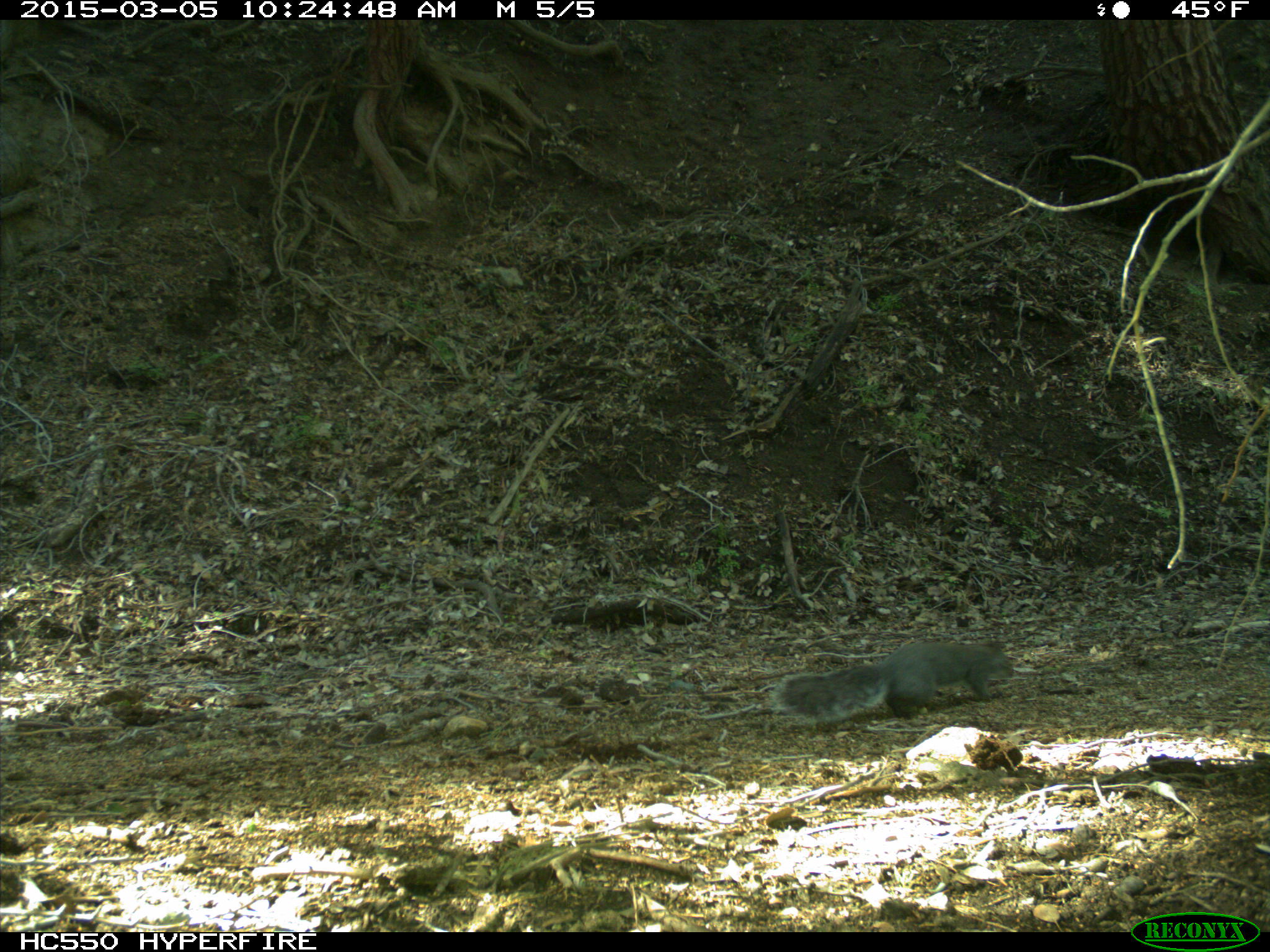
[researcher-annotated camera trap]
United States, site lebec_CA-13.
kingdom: Animalia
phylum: Chordata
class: Mammalia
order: Rodentia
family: Sciuridae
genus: Sciurus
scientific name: Sciurus carolinensis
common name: eastern gray squirrel